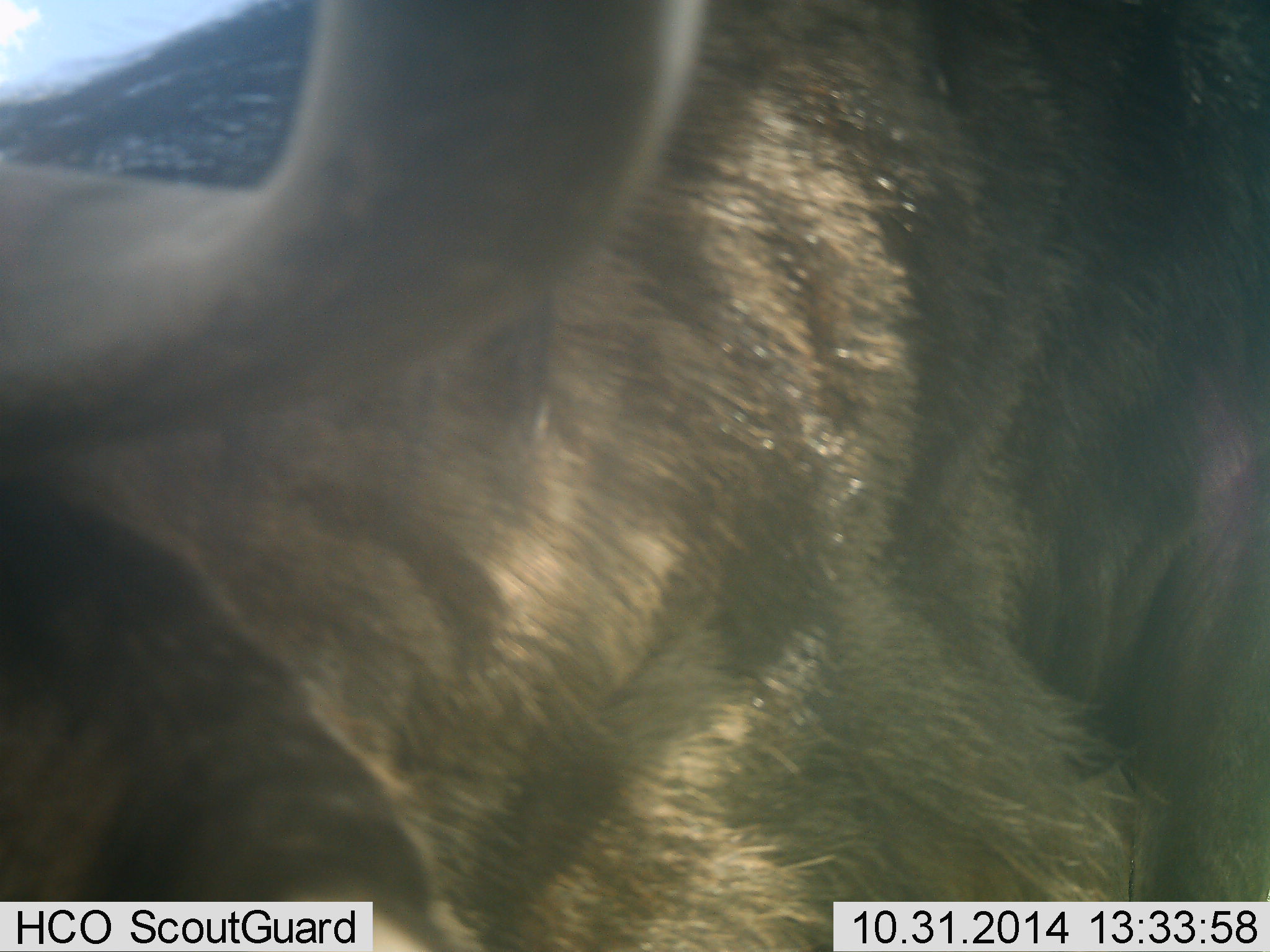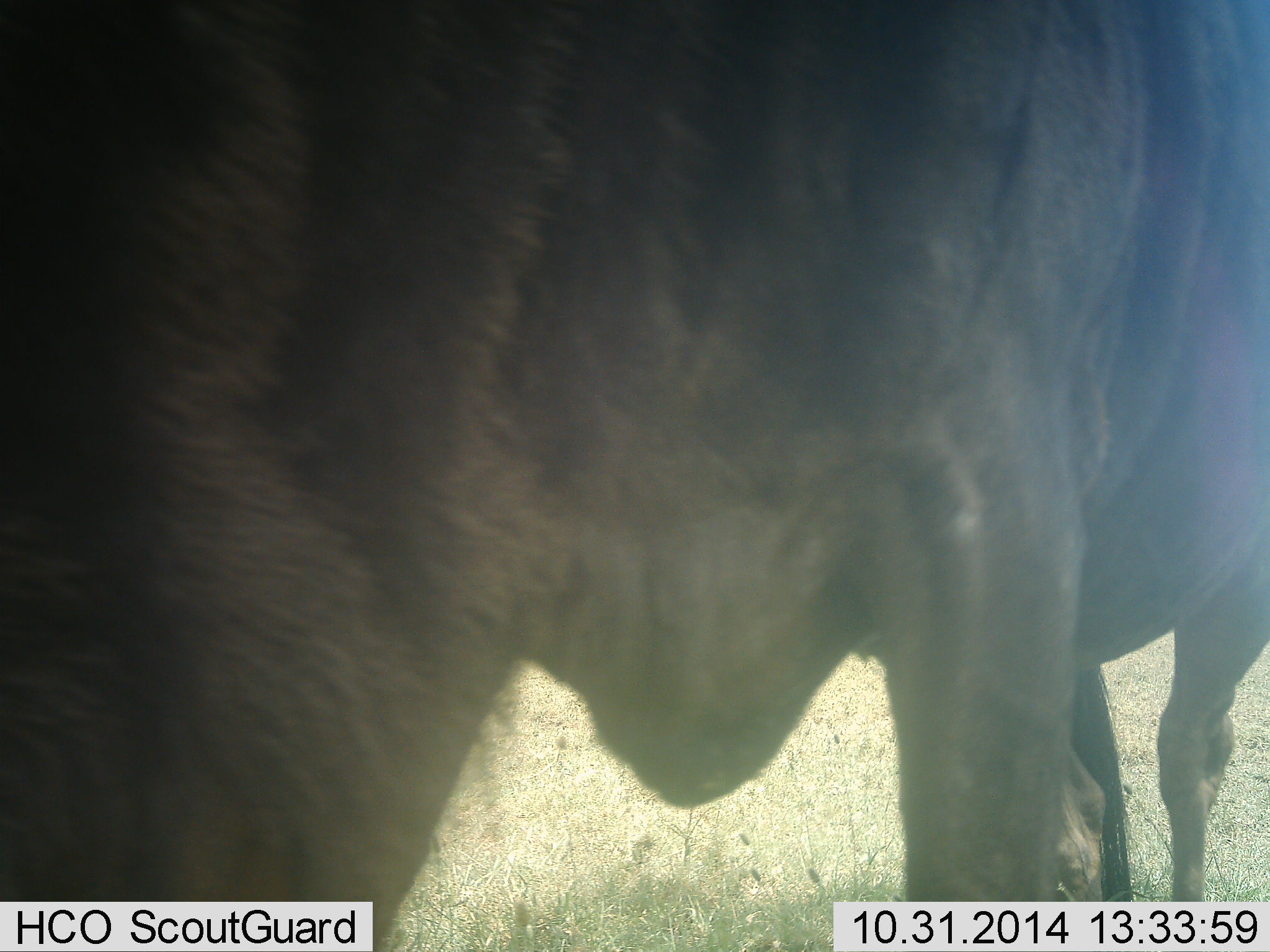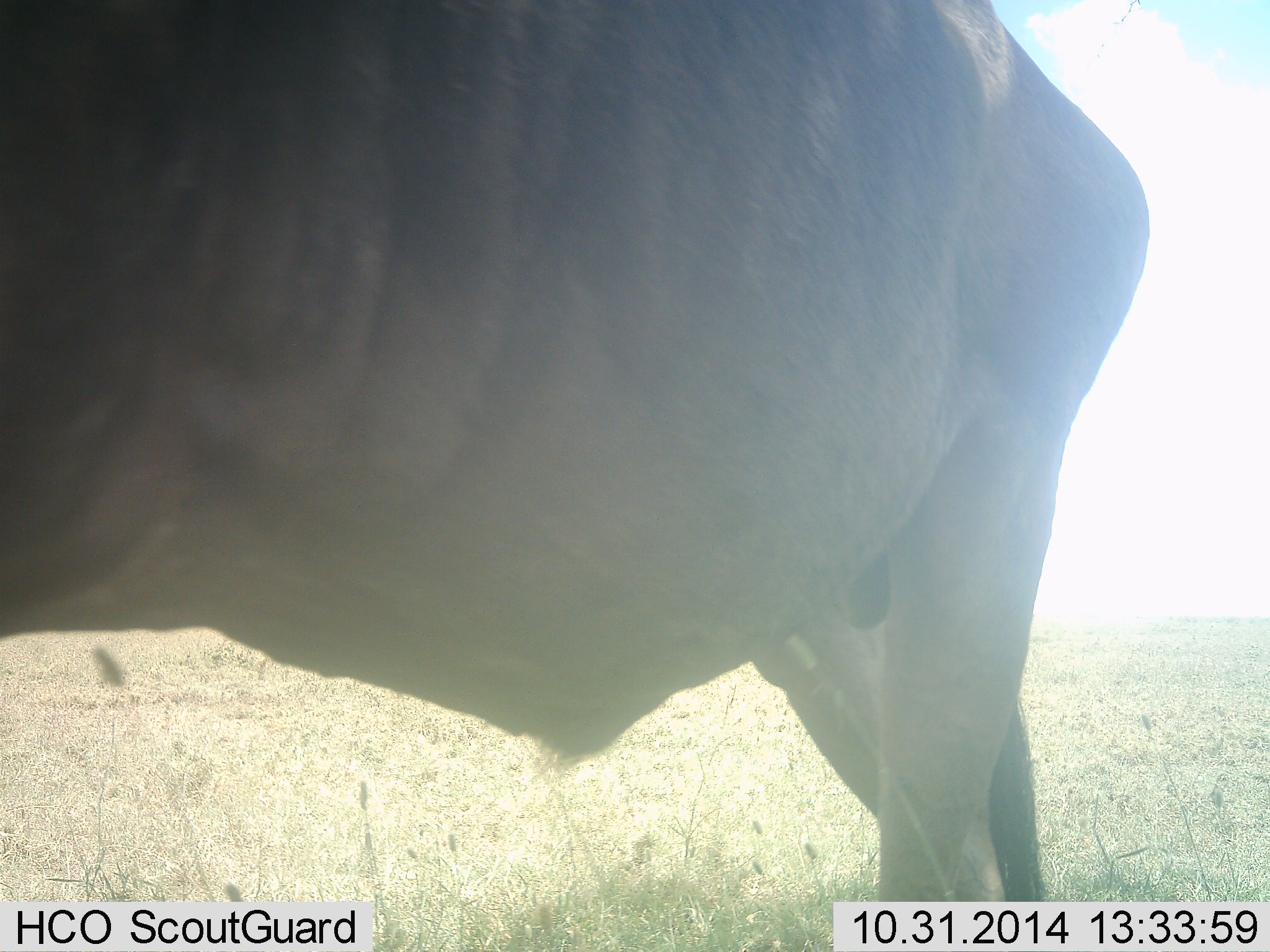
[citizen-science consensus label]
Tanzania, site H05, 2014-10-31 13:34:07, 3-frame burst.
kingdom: Animalia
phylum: Chordata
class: Mammalia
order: Artiodactyla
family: Bovidae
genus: Connochaetes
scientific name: Connochaetes taurinus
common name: blue wildebeest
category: wildebeest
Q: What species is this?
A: Wildebeest (blue wildebeest) (Connochaetes taurinus).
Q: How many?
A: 1.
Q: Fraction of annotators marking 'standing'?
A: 30%.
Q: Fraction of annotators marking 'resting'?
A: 0%.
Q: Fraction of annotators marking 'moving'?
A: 80%.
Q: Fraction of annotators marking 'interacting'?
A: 0%.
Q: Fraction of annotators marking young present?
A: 0%.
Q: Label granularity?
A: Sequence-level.